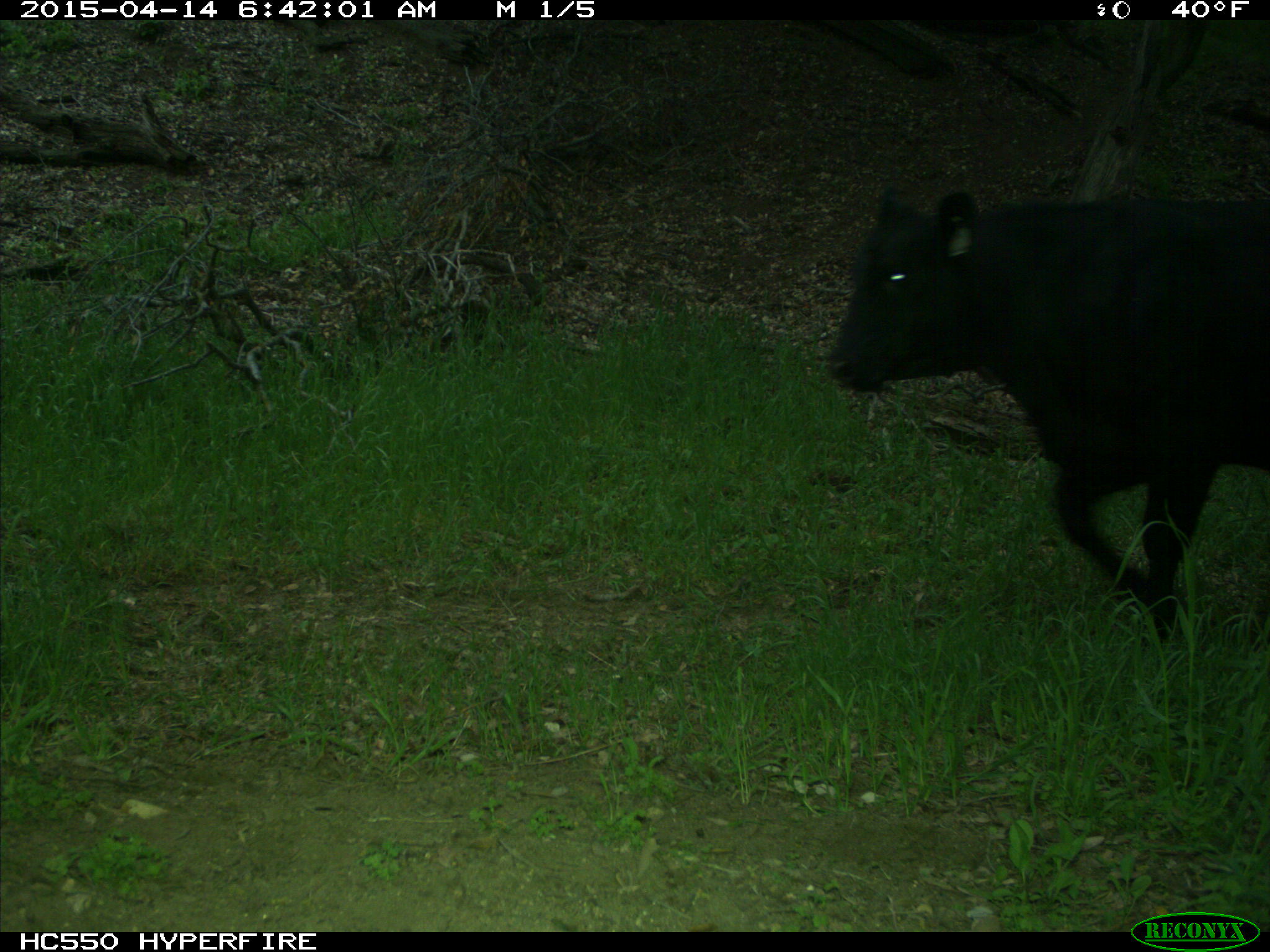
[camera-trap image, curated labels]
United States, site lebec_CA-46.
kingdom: Animalia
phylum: Chordata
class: Mammalia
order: Artiodactyla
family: Bovidae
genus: Bos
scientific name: Bos taurus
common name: domestic cow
Bos taurus (domestic cow).